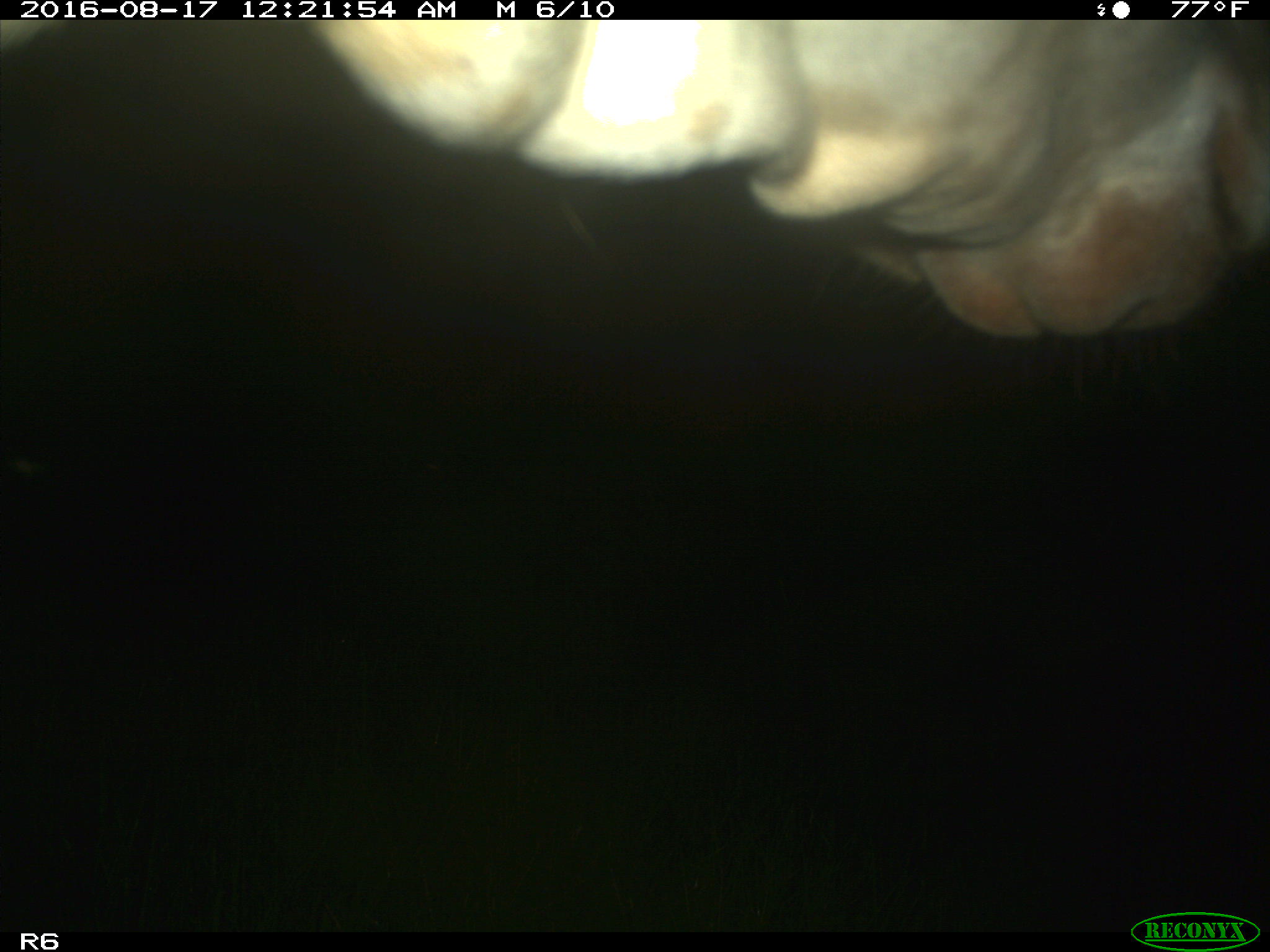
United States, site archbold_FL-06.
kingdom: Animalia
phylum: Chordata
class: Mammalia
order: Artiodactyla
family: Bovidae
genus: Bos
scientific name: Bos taurus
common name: domestic cow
Bos taurus (domestic cow).